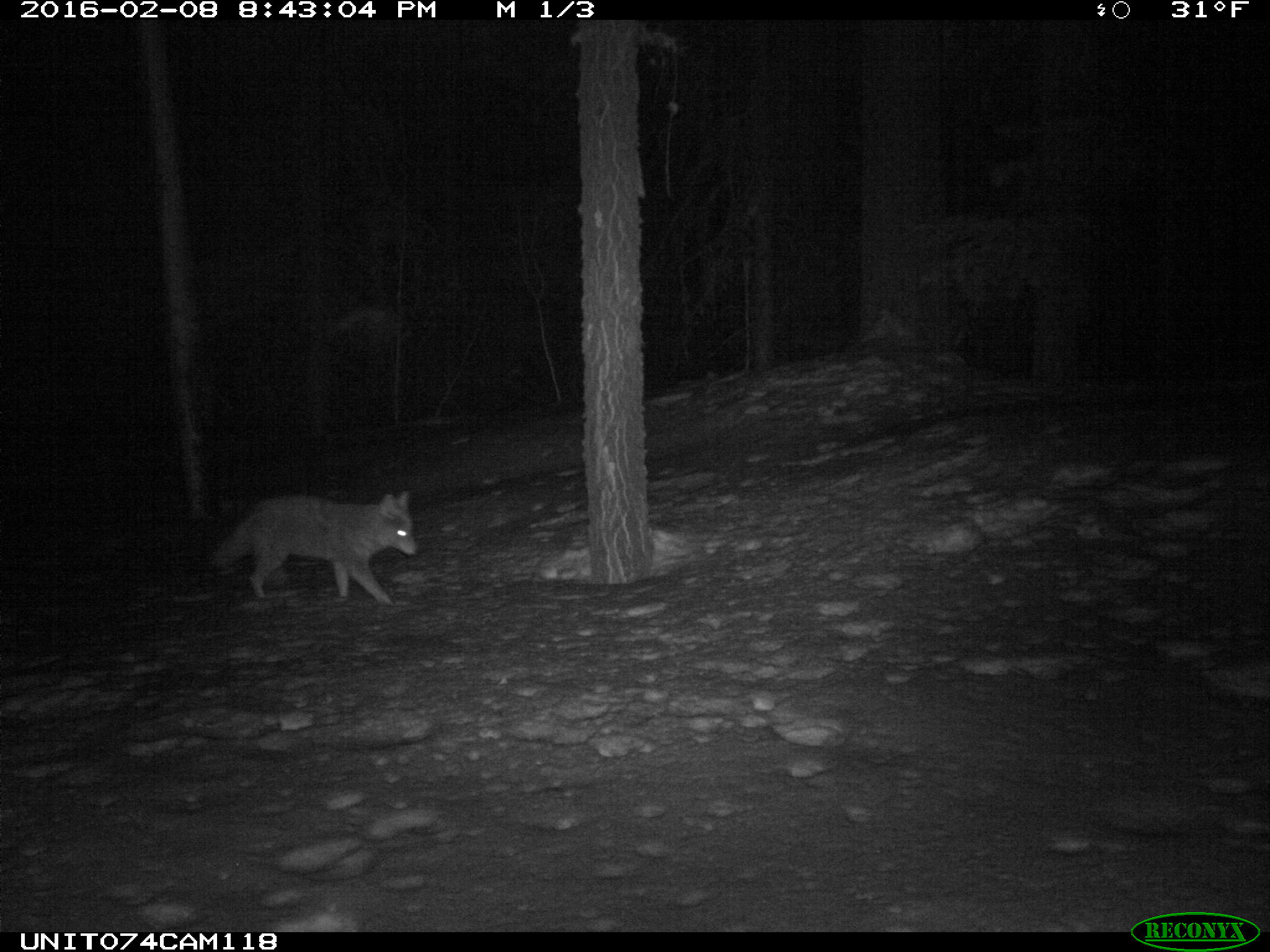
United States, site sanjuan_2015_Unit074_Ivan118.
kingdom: Animalia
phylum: Chordata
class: Mammalia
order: Carnivora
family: Canidae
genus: Canis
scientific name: Canis latrans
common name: coyote